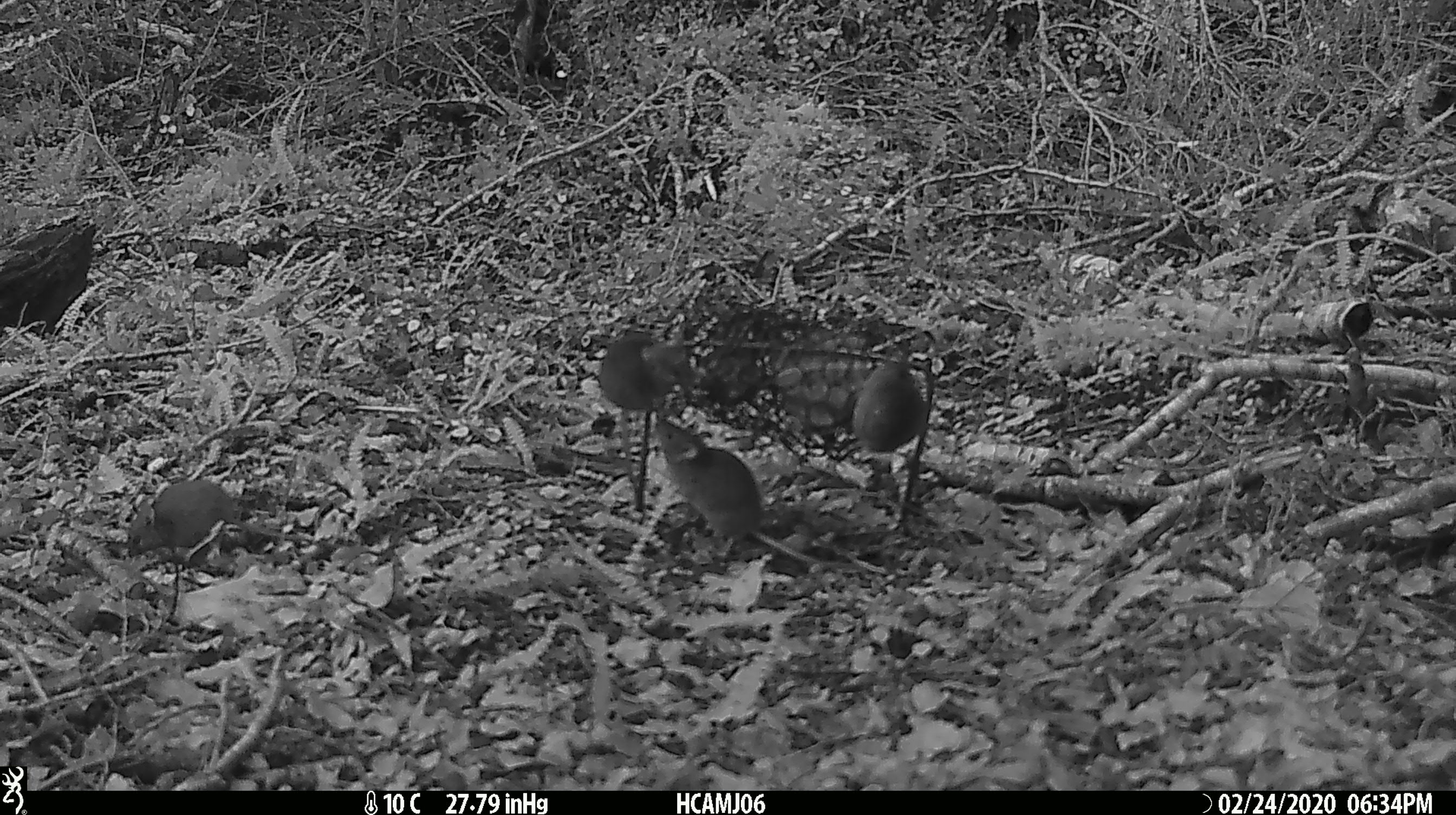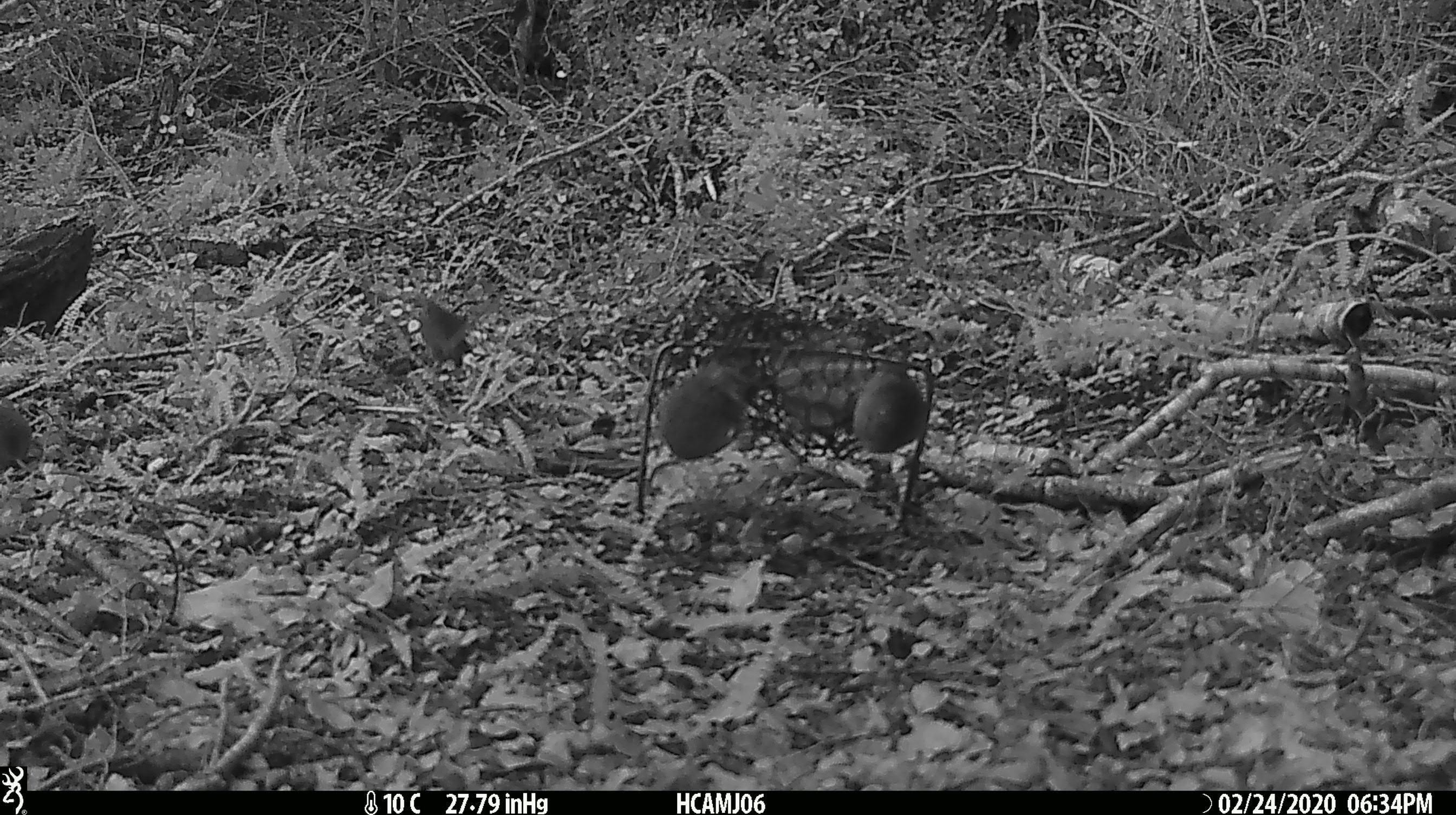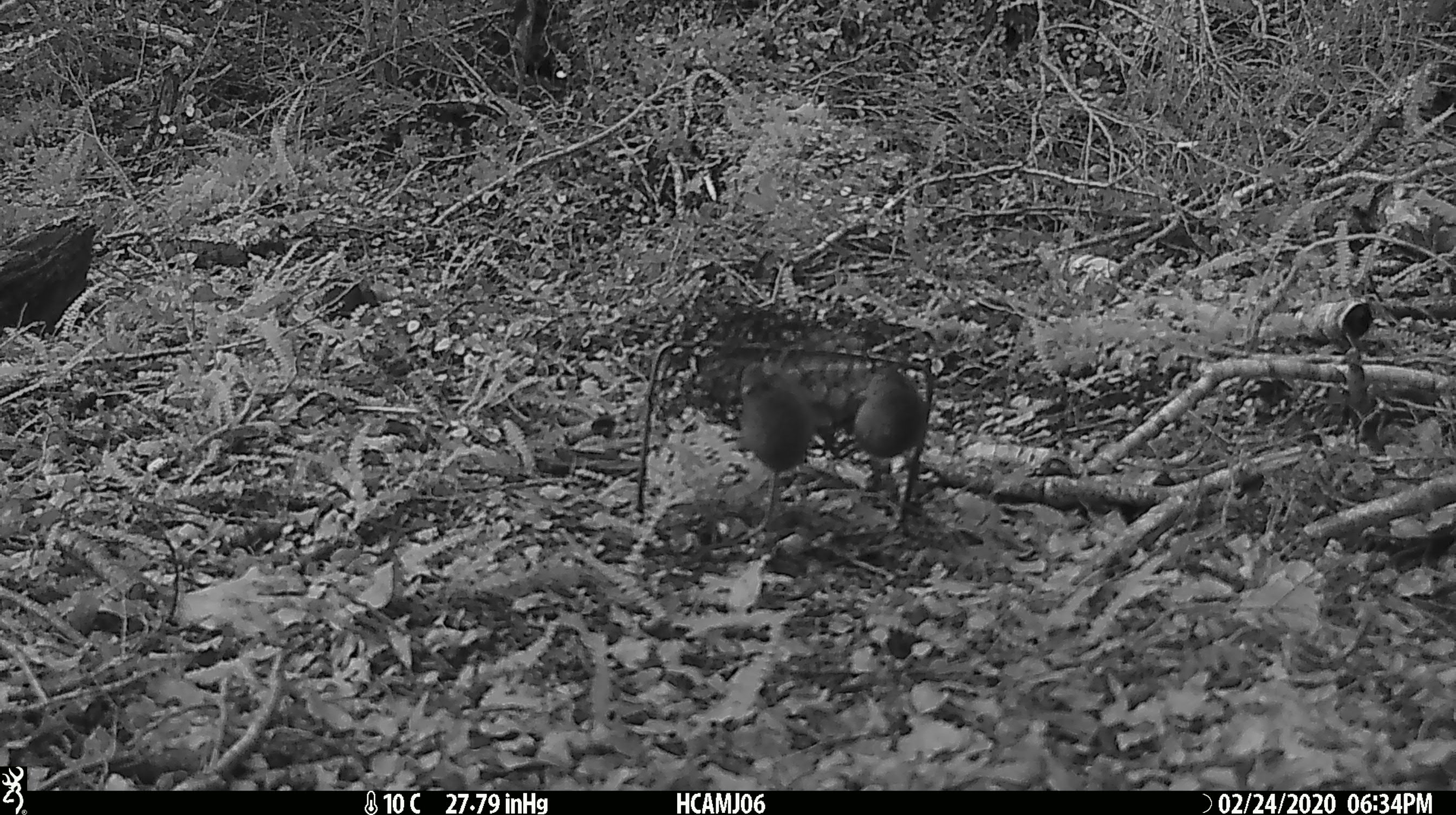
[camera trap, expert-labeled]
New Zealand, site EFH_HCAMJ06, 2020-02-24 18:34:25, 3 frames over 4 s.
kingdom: Animalia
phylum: Chordata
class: Mammalia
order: Rodentia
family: Muridae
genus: Mus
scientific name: Mus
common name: mouse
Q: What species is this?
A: Mouse (Mus).